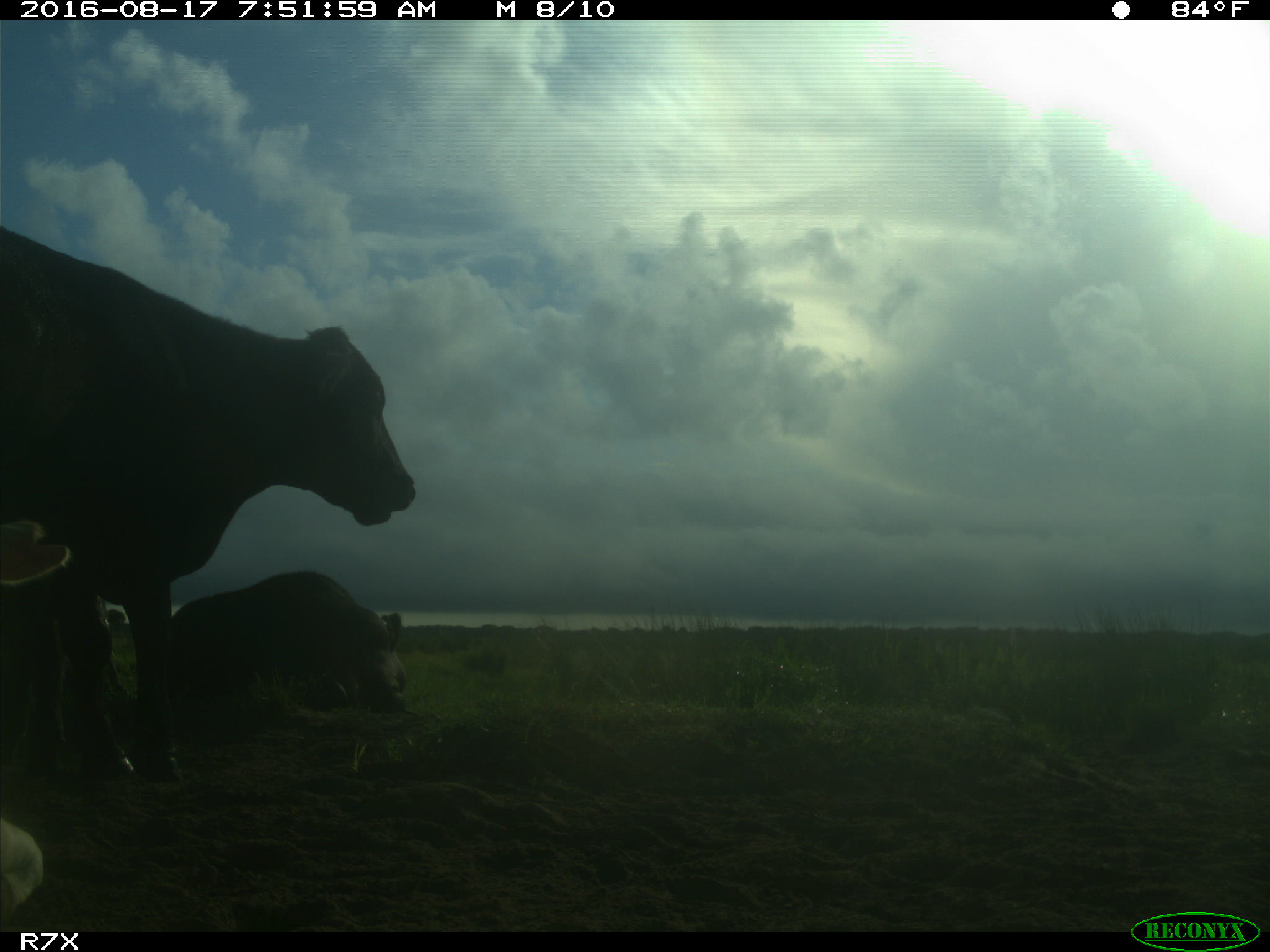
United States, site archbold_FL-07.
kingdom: Animalia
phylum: Chordata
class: Mammalia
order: Artiodactyla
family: Bovidae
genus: Bos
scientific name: Bos taurus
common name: domestic cow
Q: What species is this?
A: Bos taurus (domestic cow).